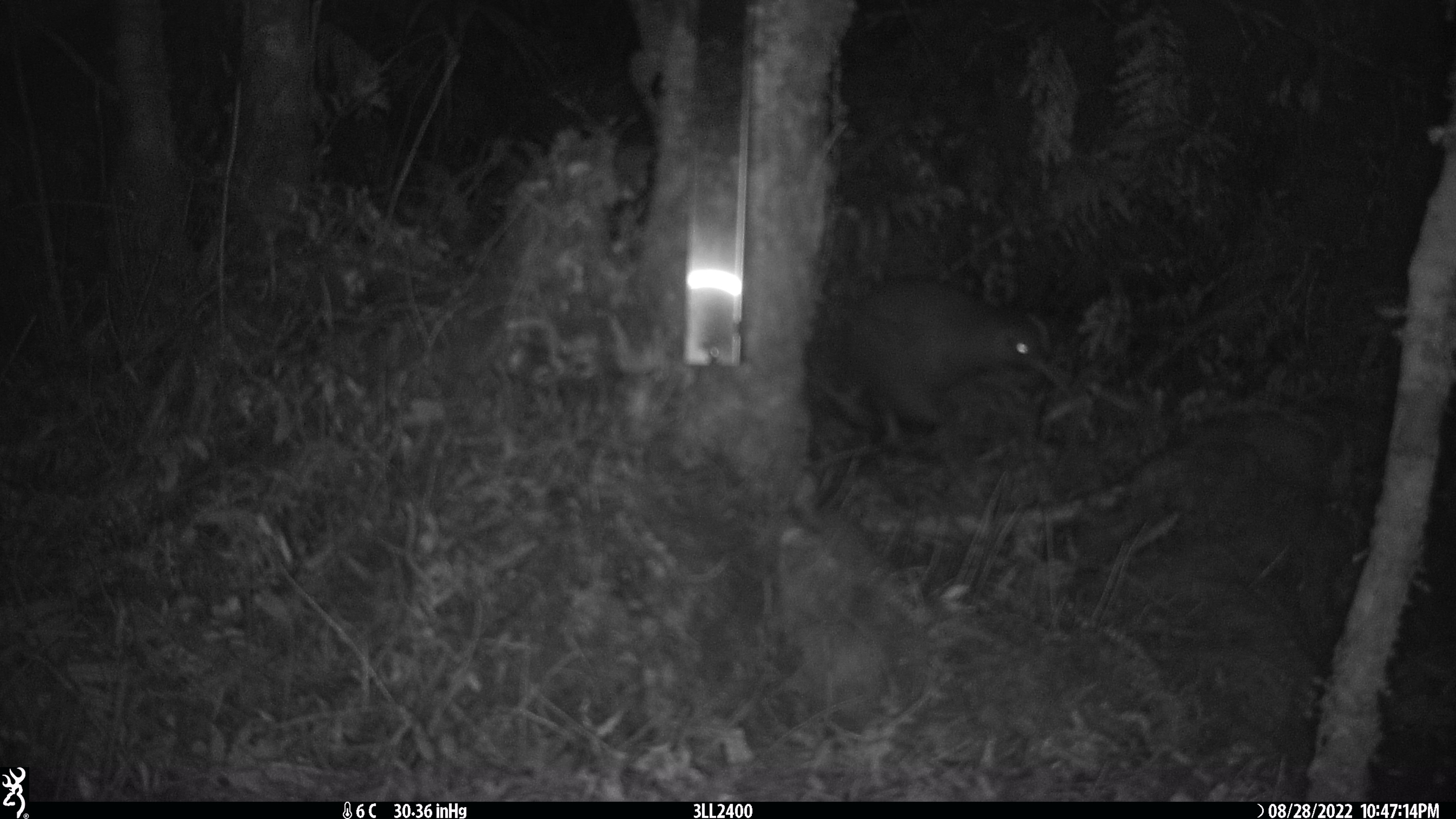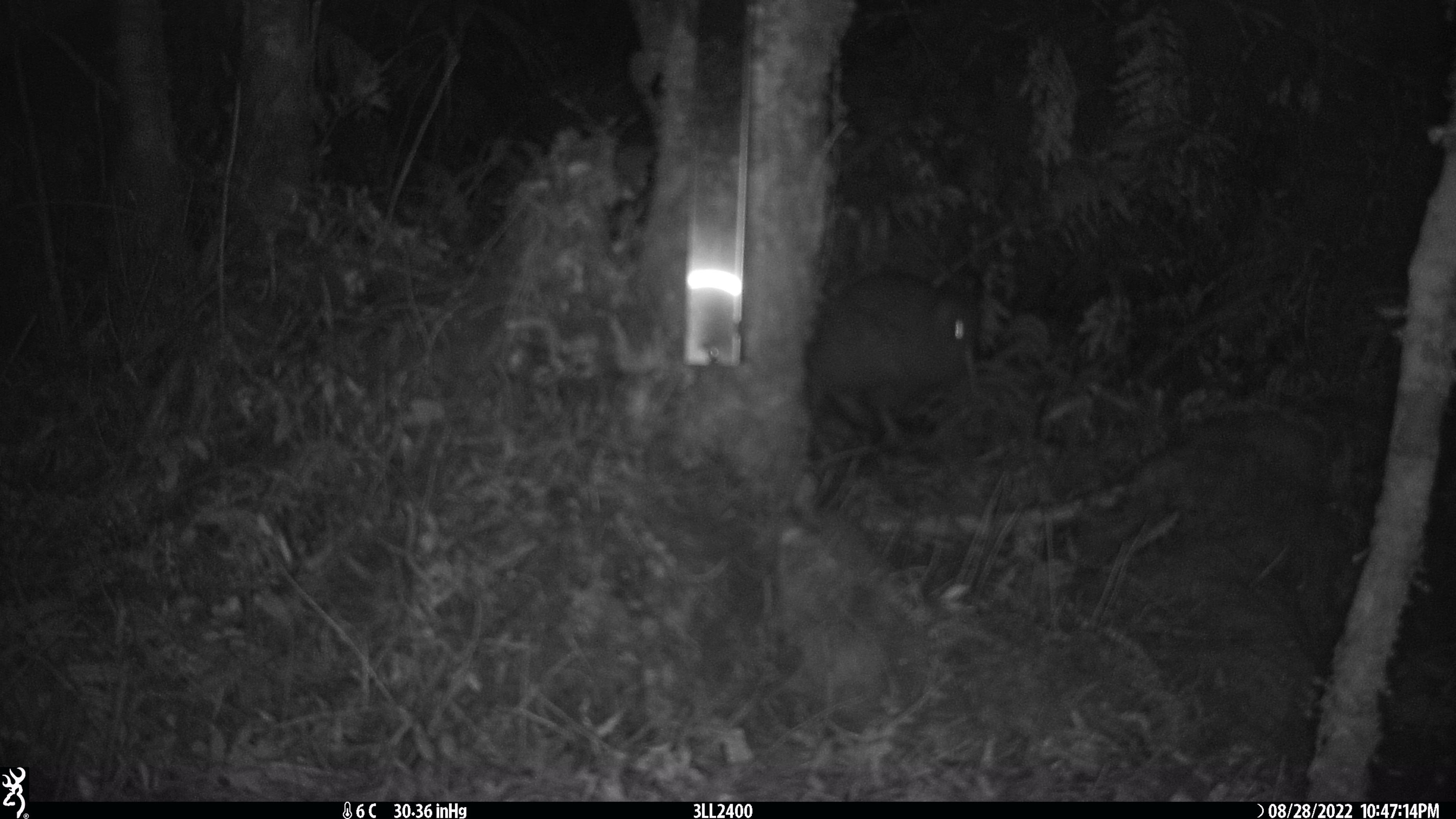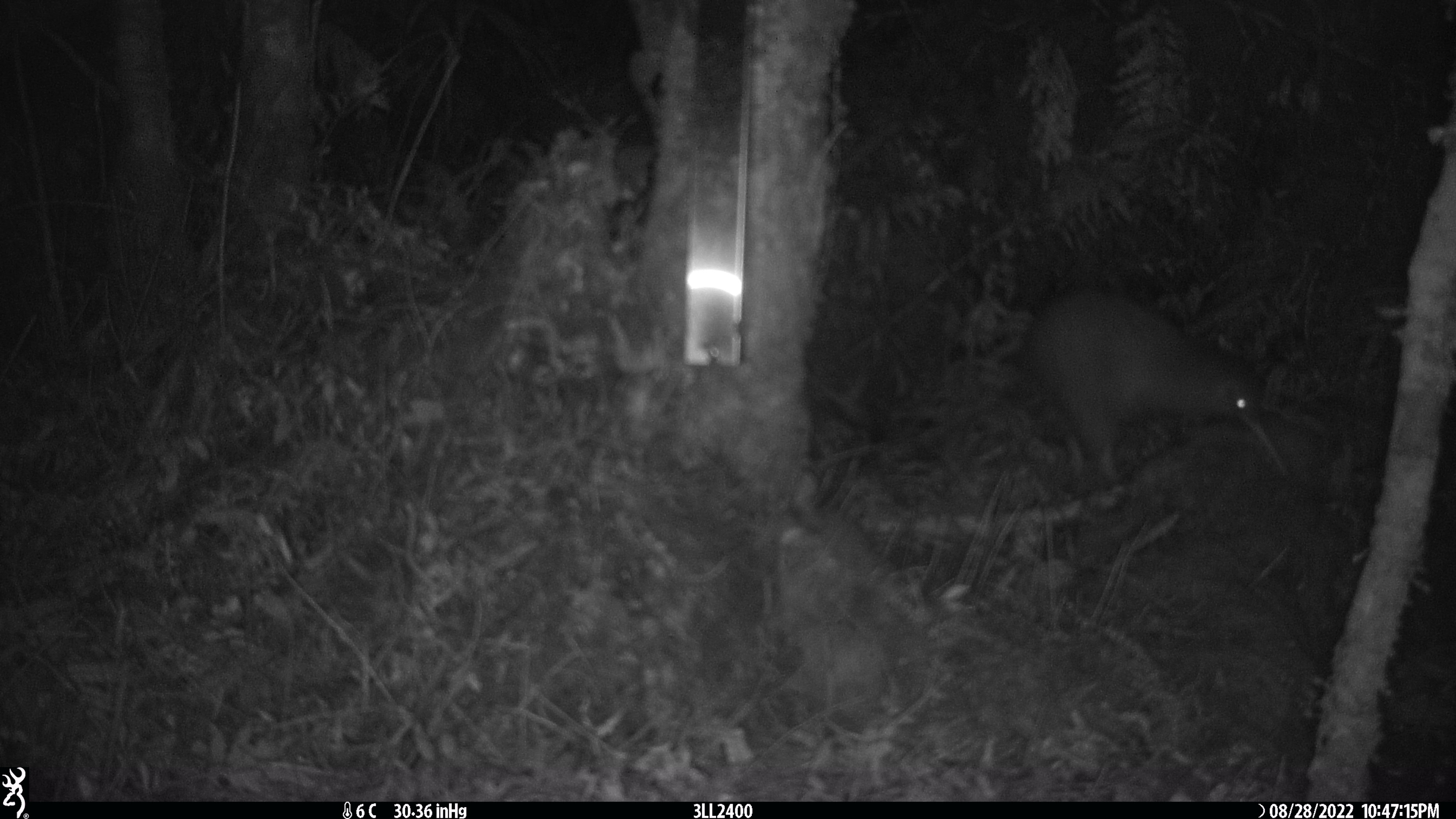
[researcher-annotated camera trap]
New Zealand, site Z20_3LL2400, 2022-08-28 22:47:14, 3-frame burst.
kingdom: Animalia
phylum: Chordata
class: Aves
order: Apterygiformes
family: Apterygidae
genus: Apteryx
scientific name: Apteryx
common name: kiwi